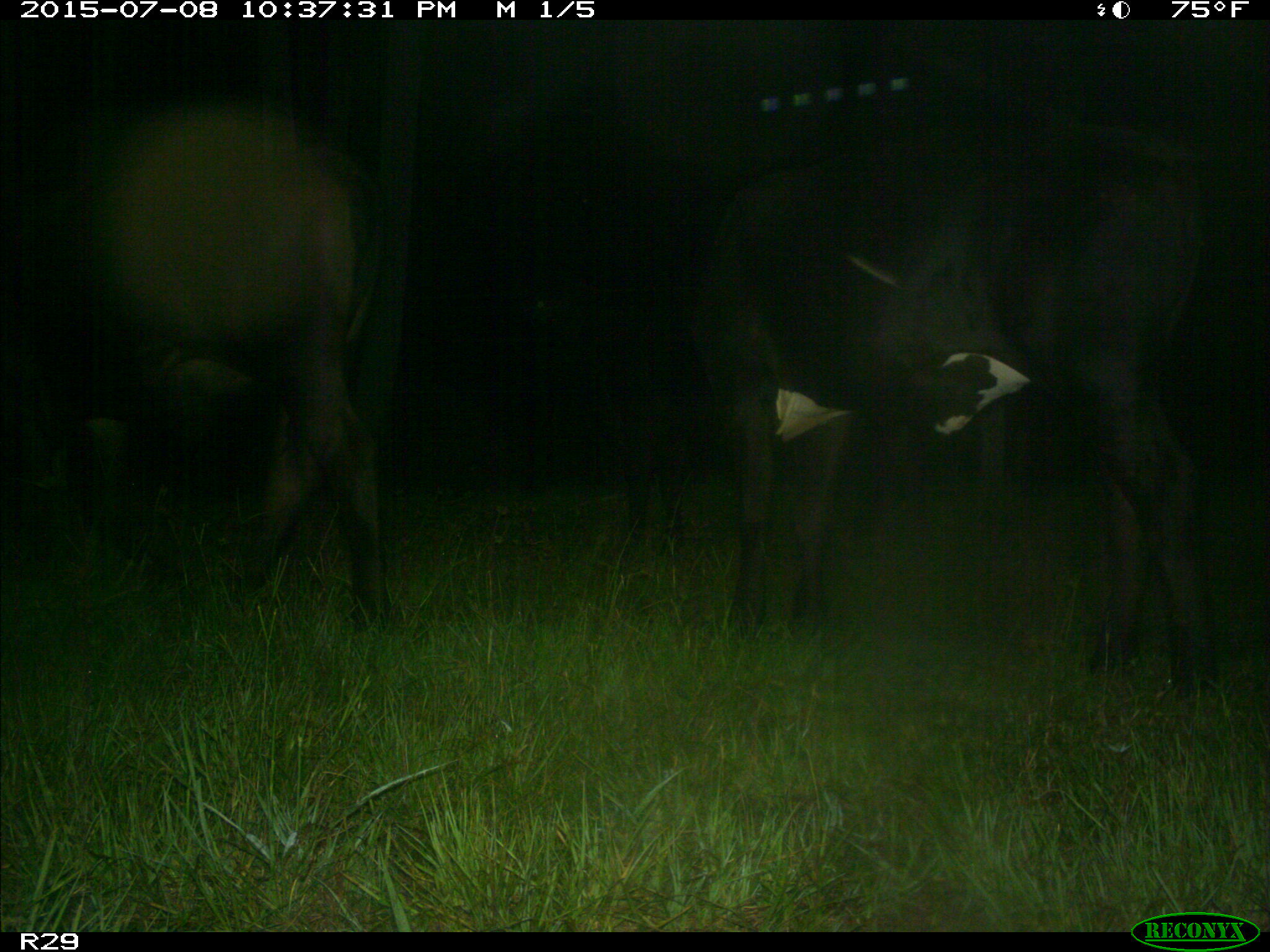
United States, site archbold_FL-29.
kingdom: Animalia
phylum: Chordata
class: Mammalia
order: Artiodactyla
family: Bovidae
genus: Bos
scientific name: Bos taurus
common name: domestic cow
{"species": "Bos taurus (domestic cow)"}